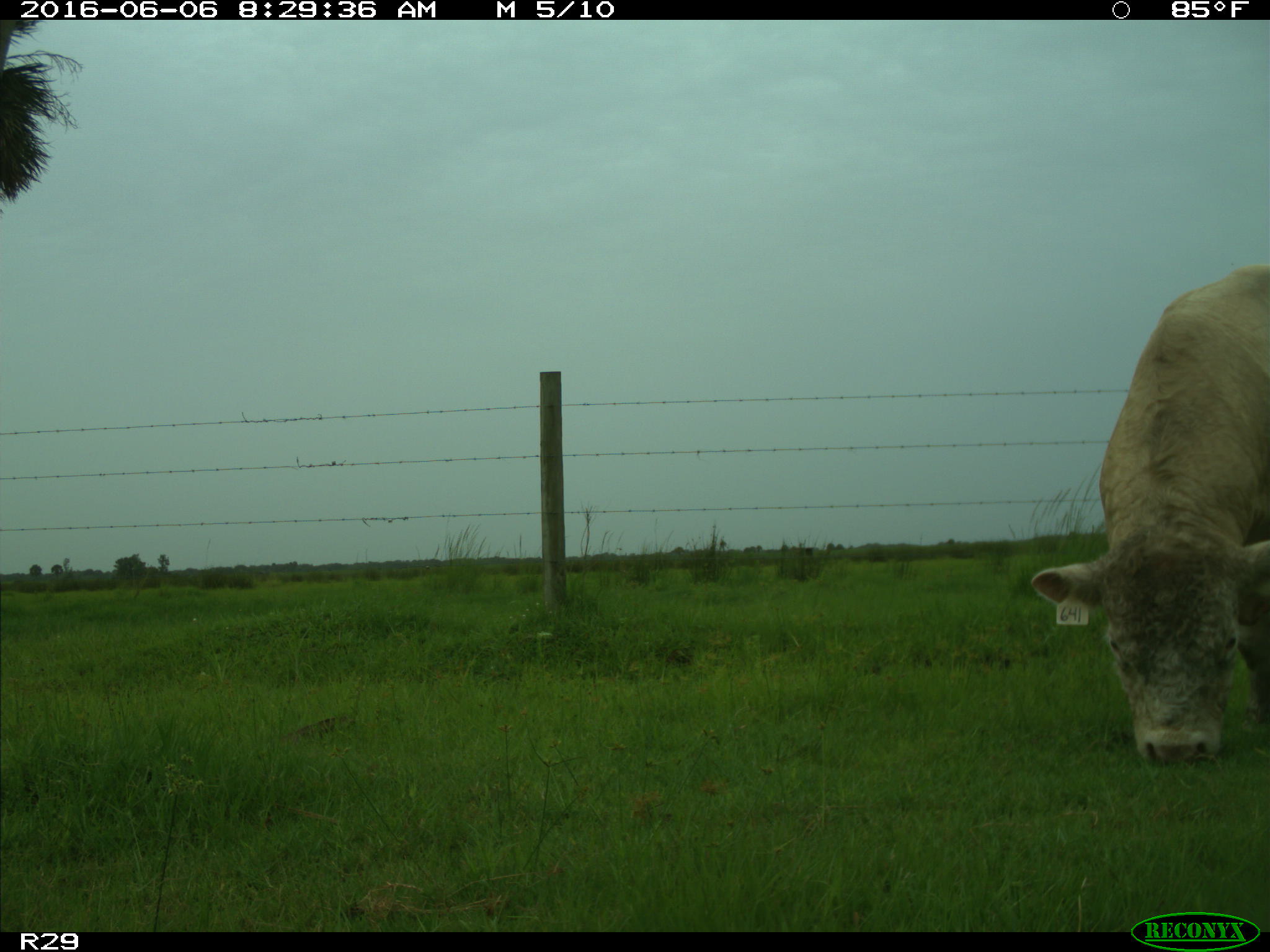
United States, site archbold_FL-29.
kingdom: Animalia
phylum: Chordata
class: Mammalia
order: Artiodactyla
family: Bovidae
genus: Bos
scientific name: Bos taurus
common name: domestic cow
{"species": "Bos taurus (domestic cow)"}